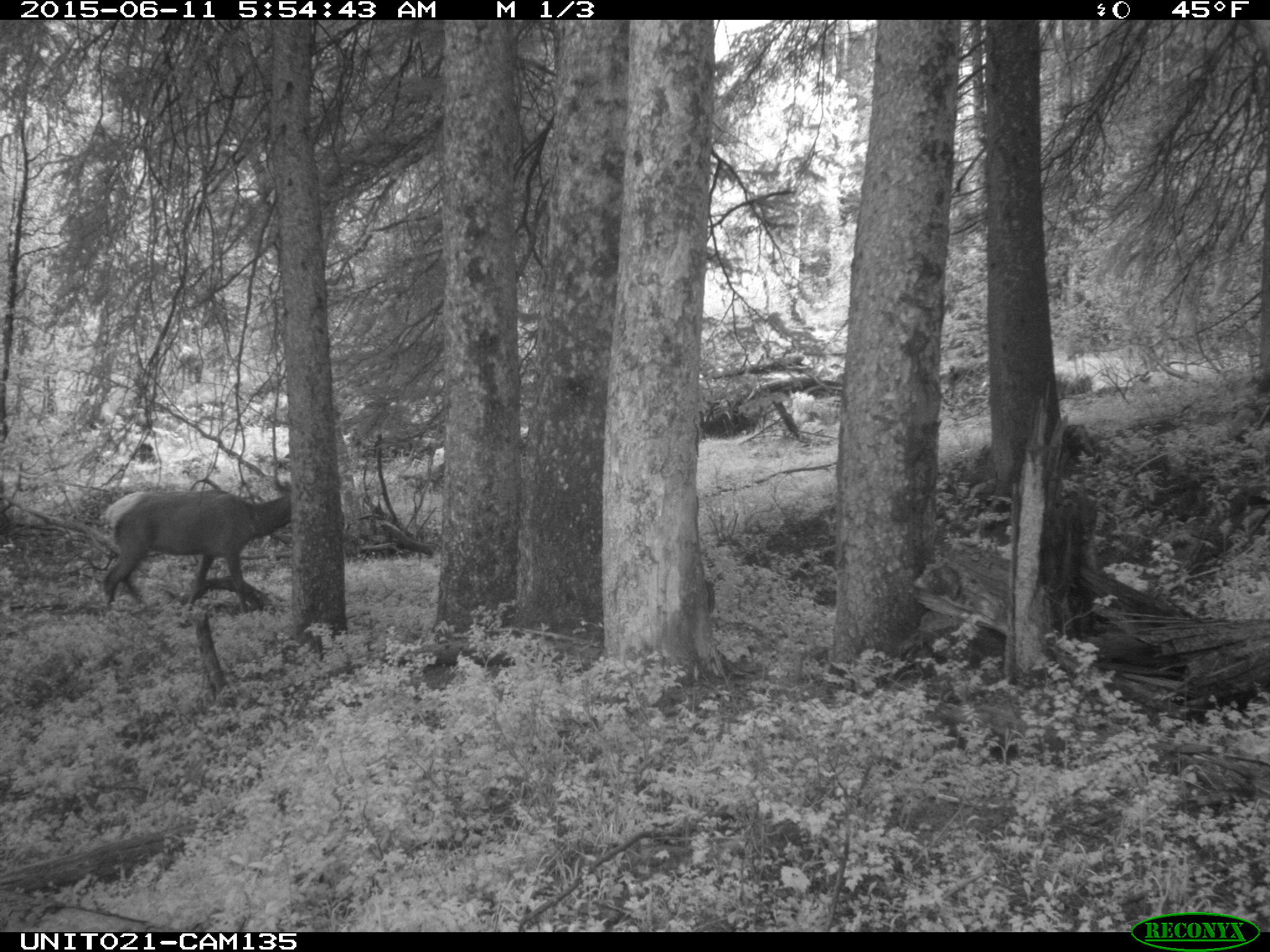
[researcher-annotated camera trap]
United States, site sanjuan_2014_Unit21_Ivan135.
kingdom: Animalia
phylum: Chordata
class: Mammalia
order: Artiodactyla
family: Cervidae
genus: Cervus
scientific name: Cervus elaphus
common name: red deer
Cervus elaphus (red deer).